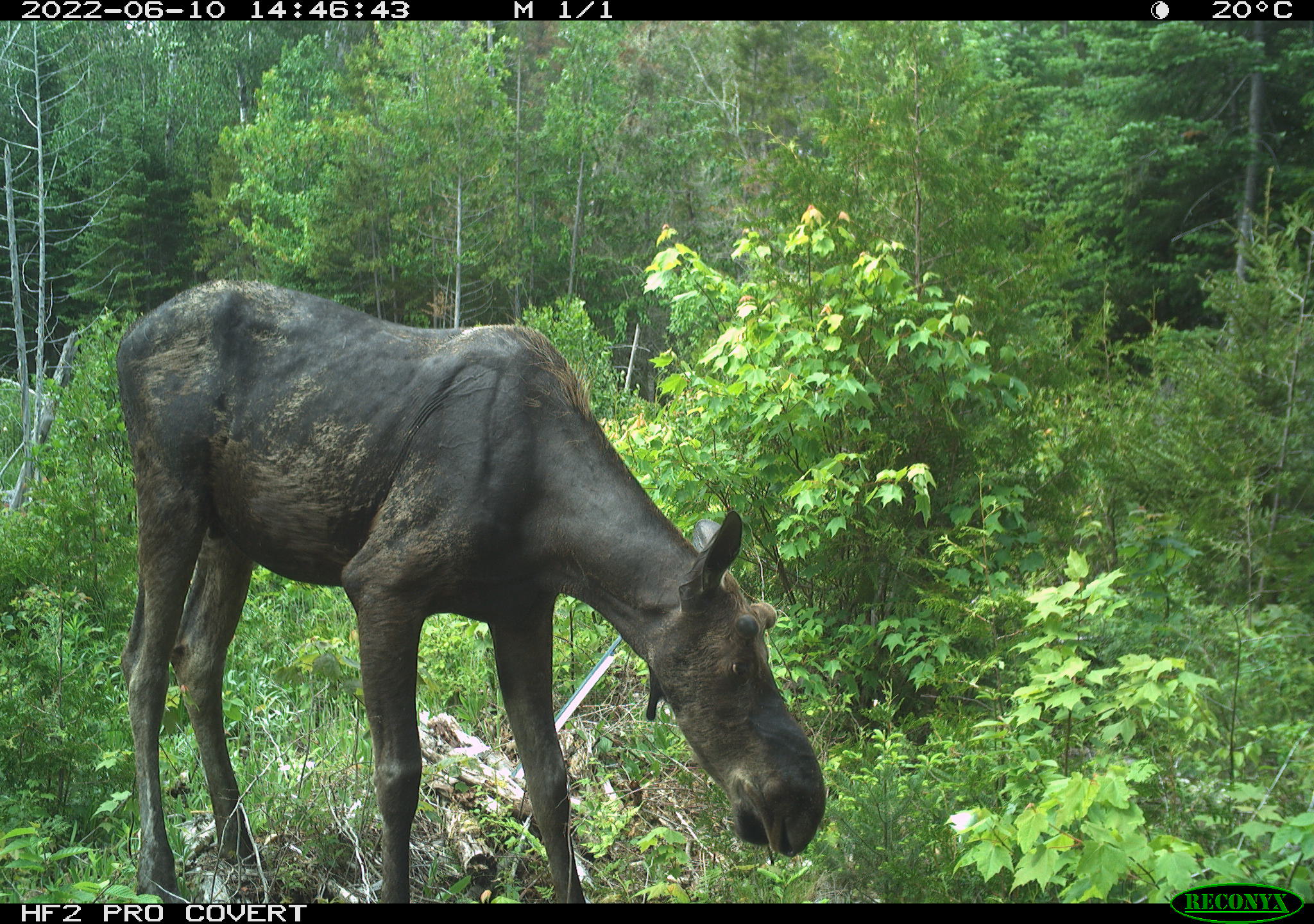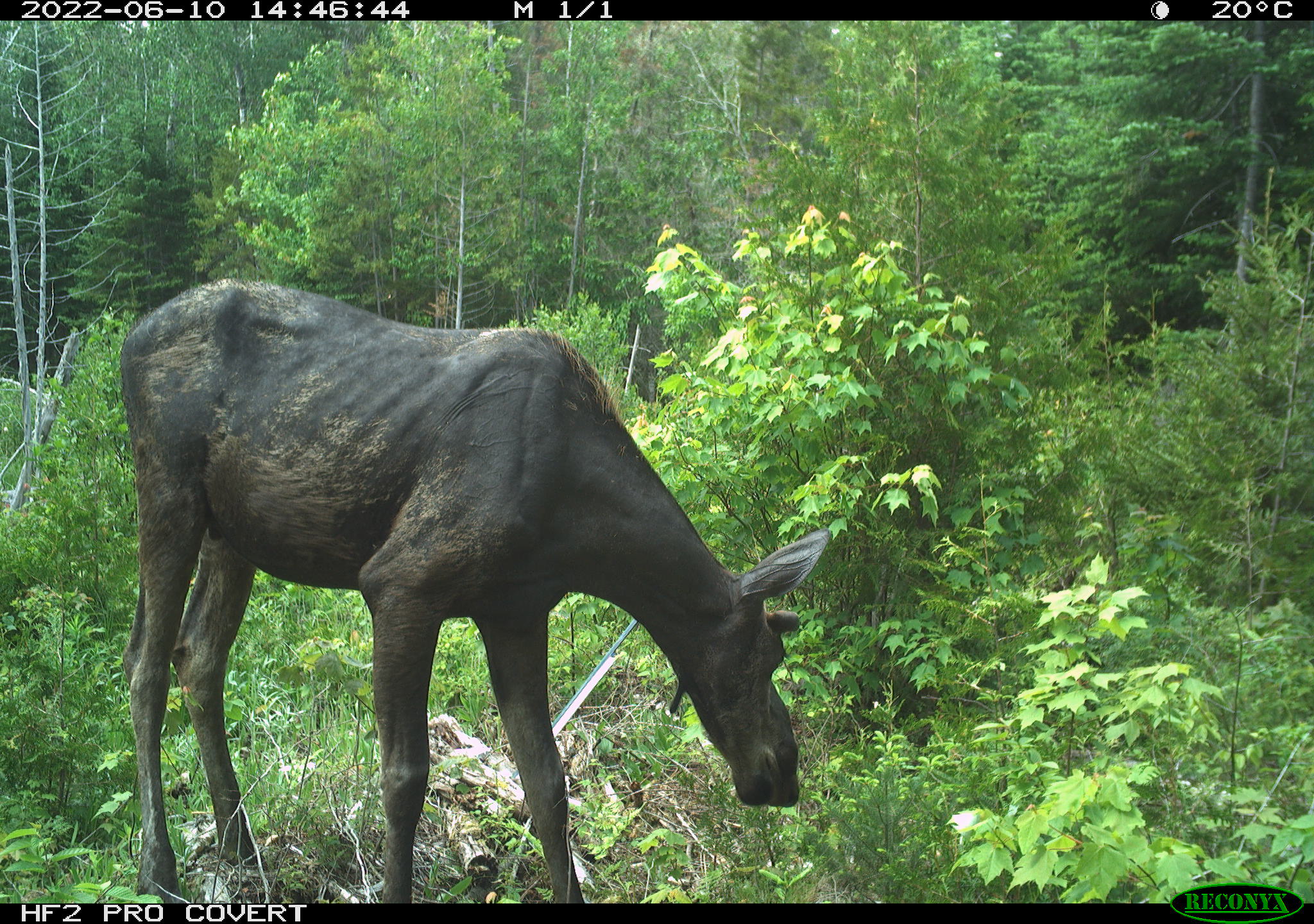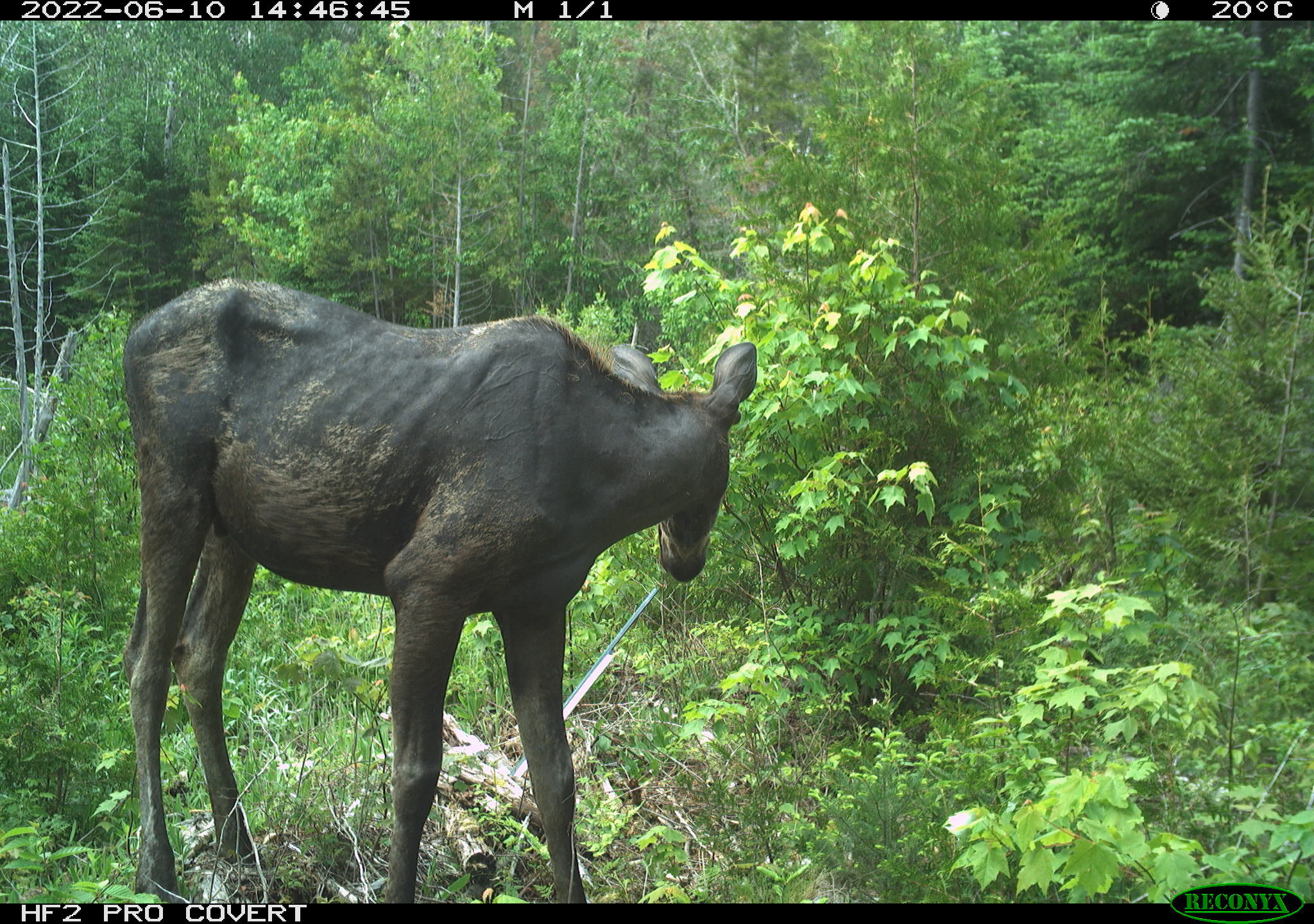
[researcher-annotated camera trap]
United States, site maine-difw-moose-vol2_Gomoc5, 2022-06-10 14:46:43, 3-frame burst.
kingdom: Animalia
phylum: Chordata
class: Mammalia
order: Artiodactyla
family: Cervidae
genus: Alces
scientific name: Alces alces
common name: moose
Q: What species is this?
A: Moose (Alces alces).